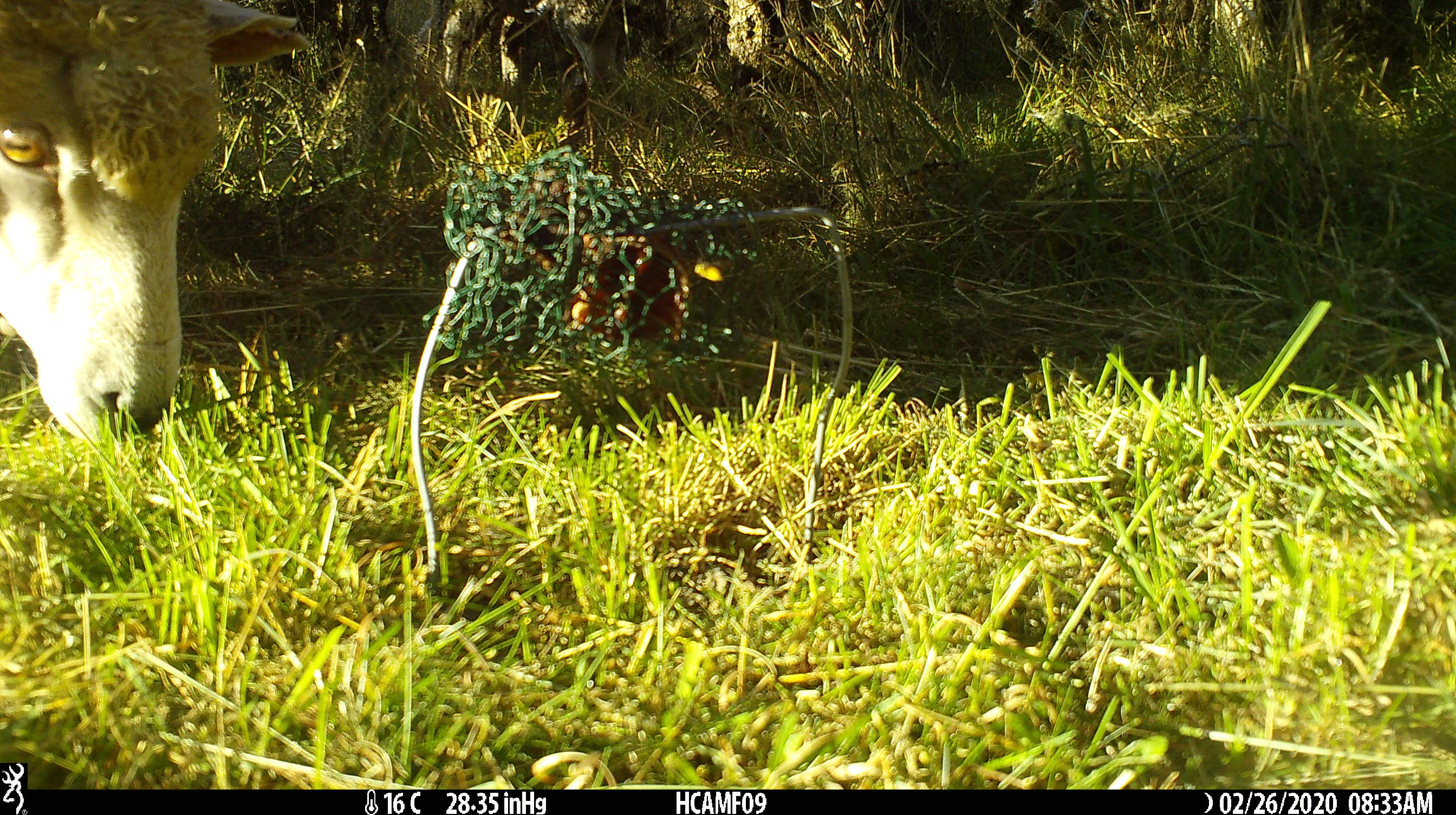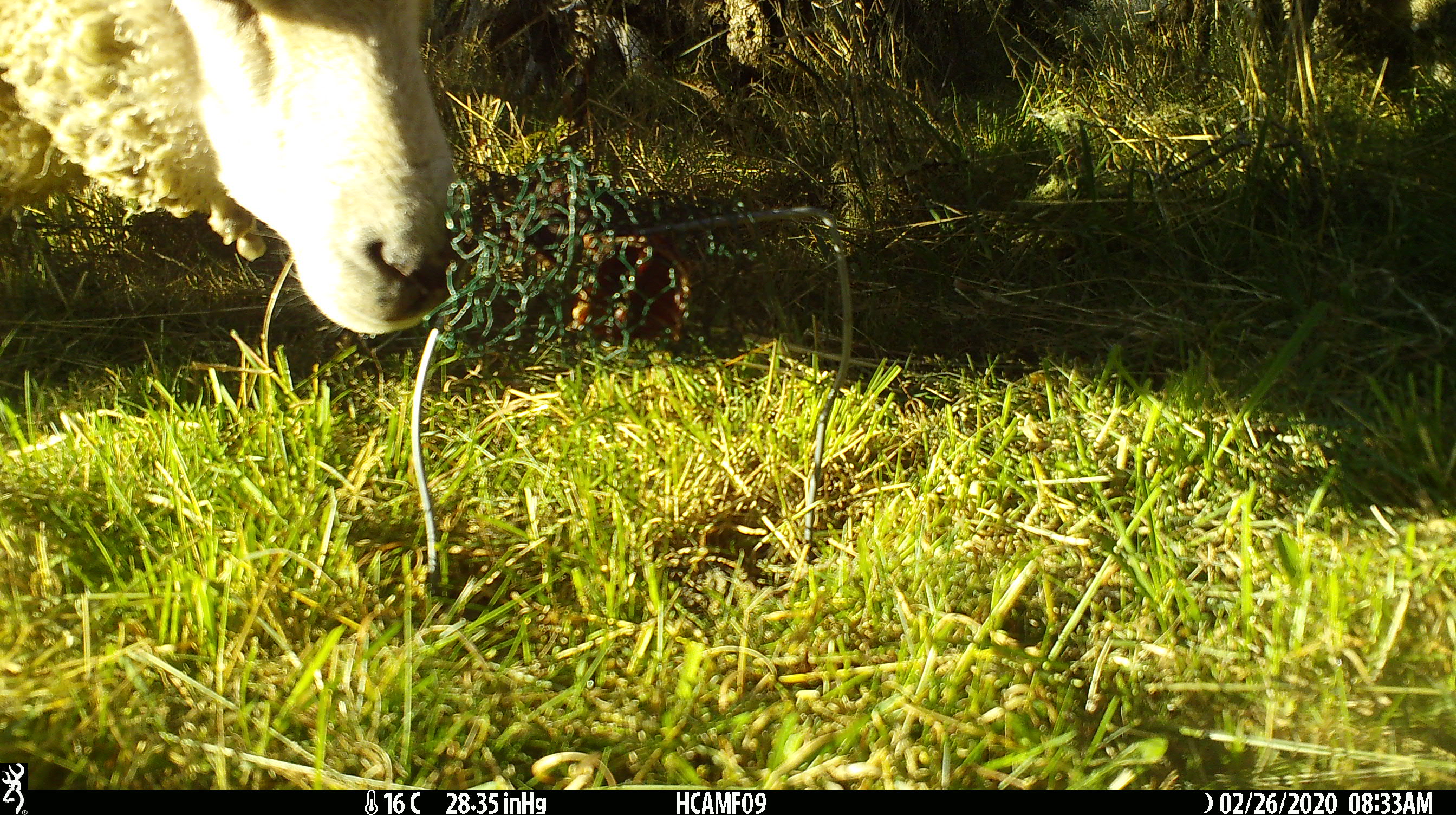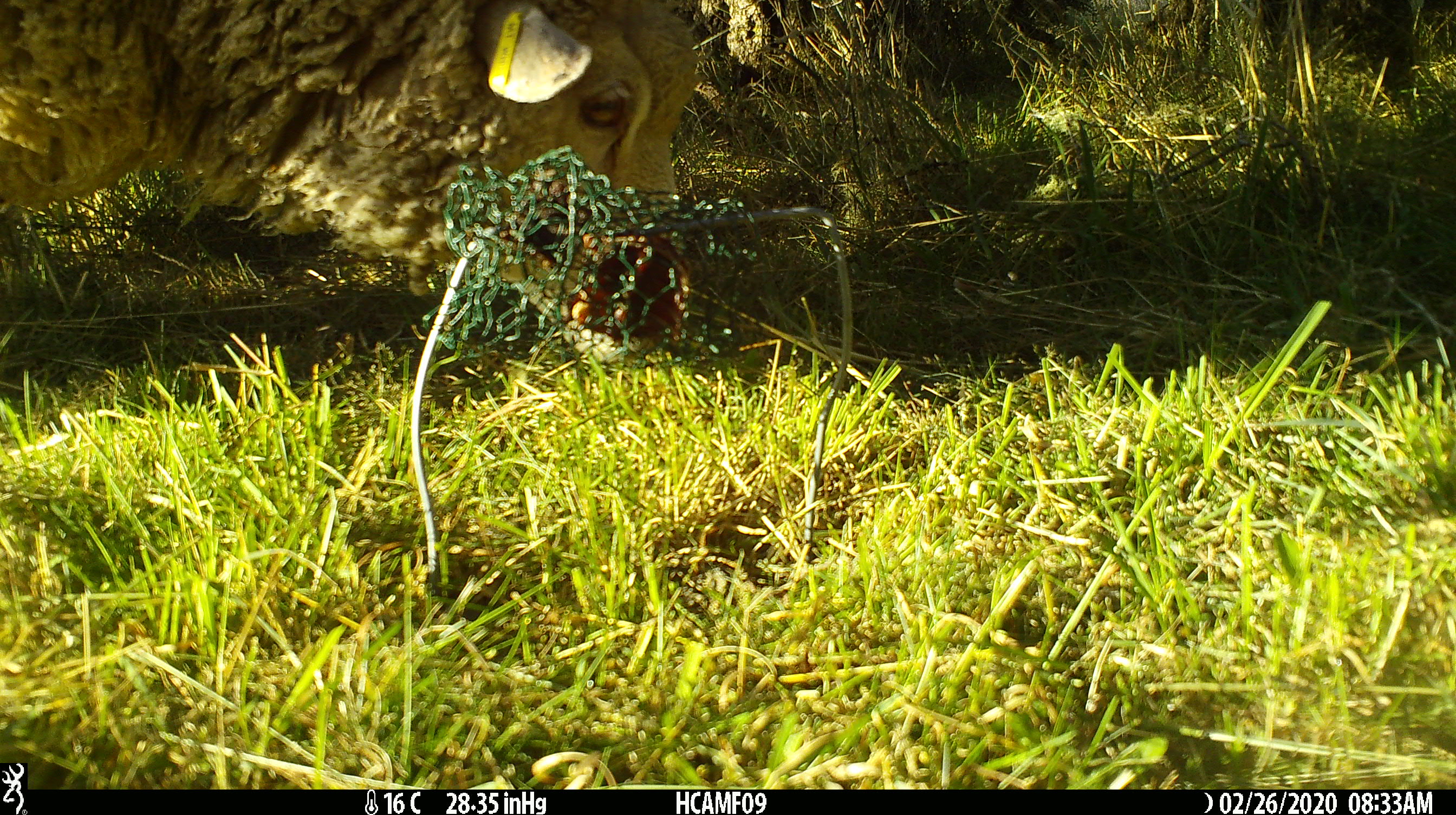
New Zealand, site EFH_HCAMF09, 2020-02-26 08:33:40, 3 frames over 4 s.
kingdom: Animalia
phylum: Chordata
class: Mammalia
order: Artiodactyla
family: Bovidae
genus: Ovis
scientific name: Ovis aries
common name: domestic sheep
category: sheep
Sheep (domestic sheep) (Ovis aries).